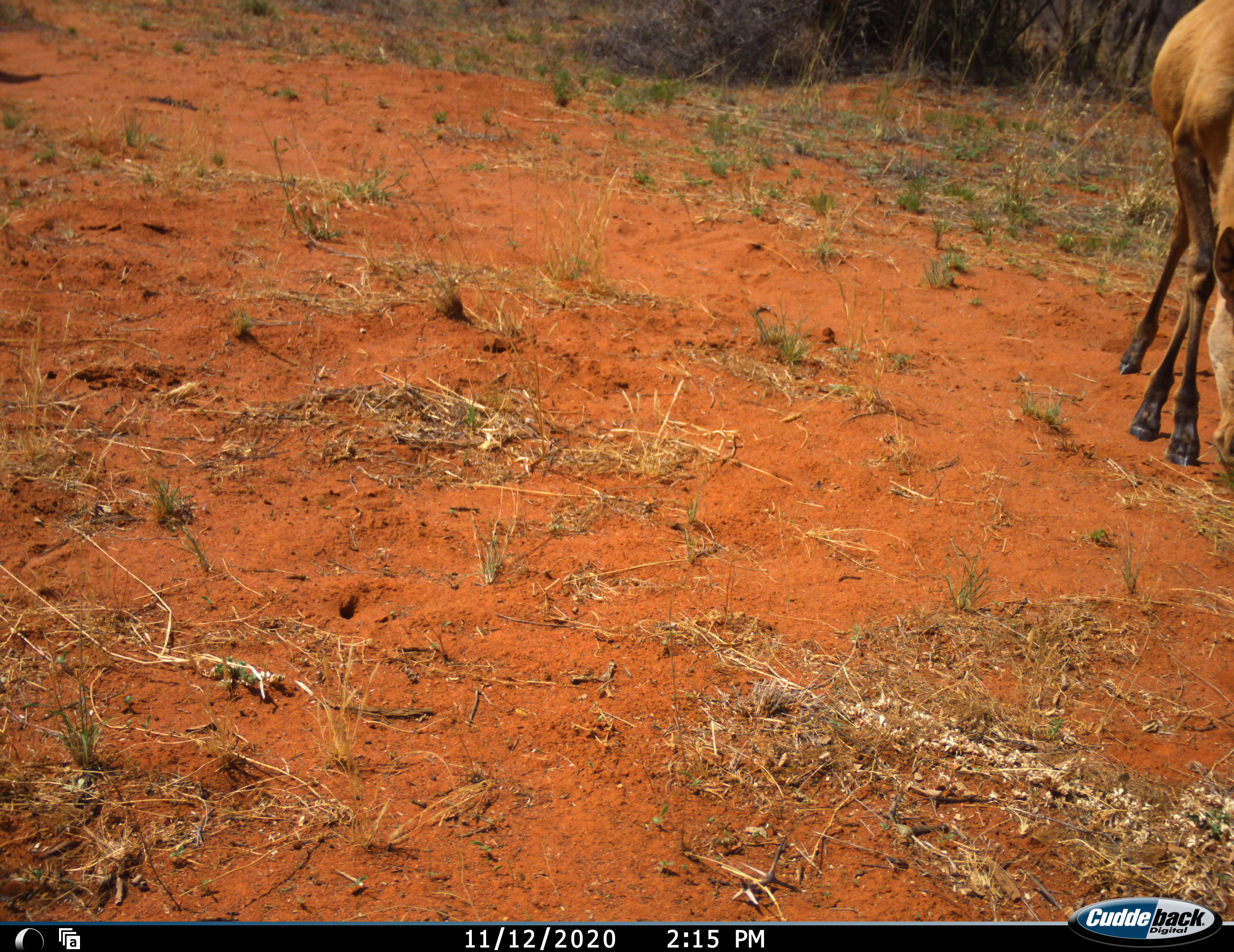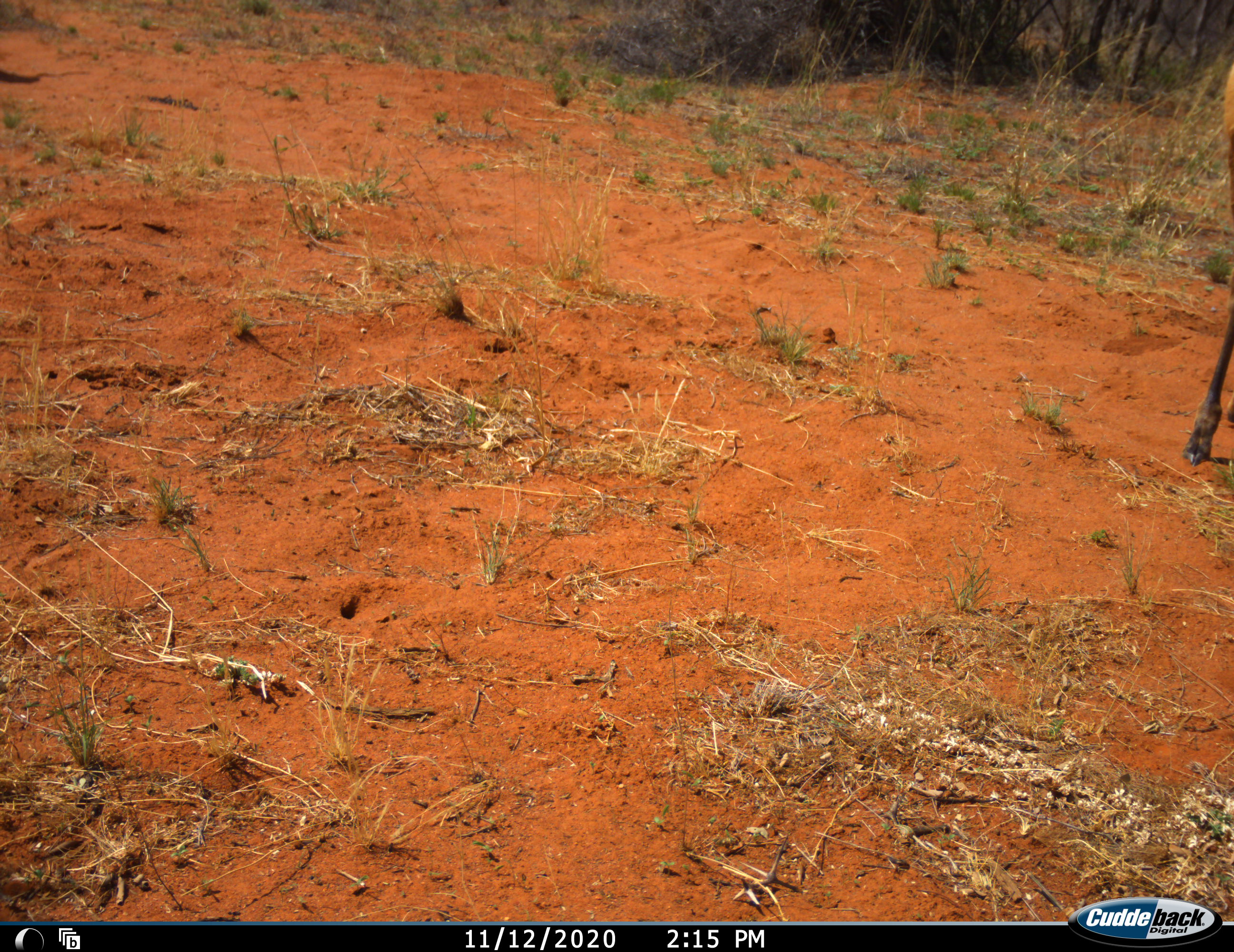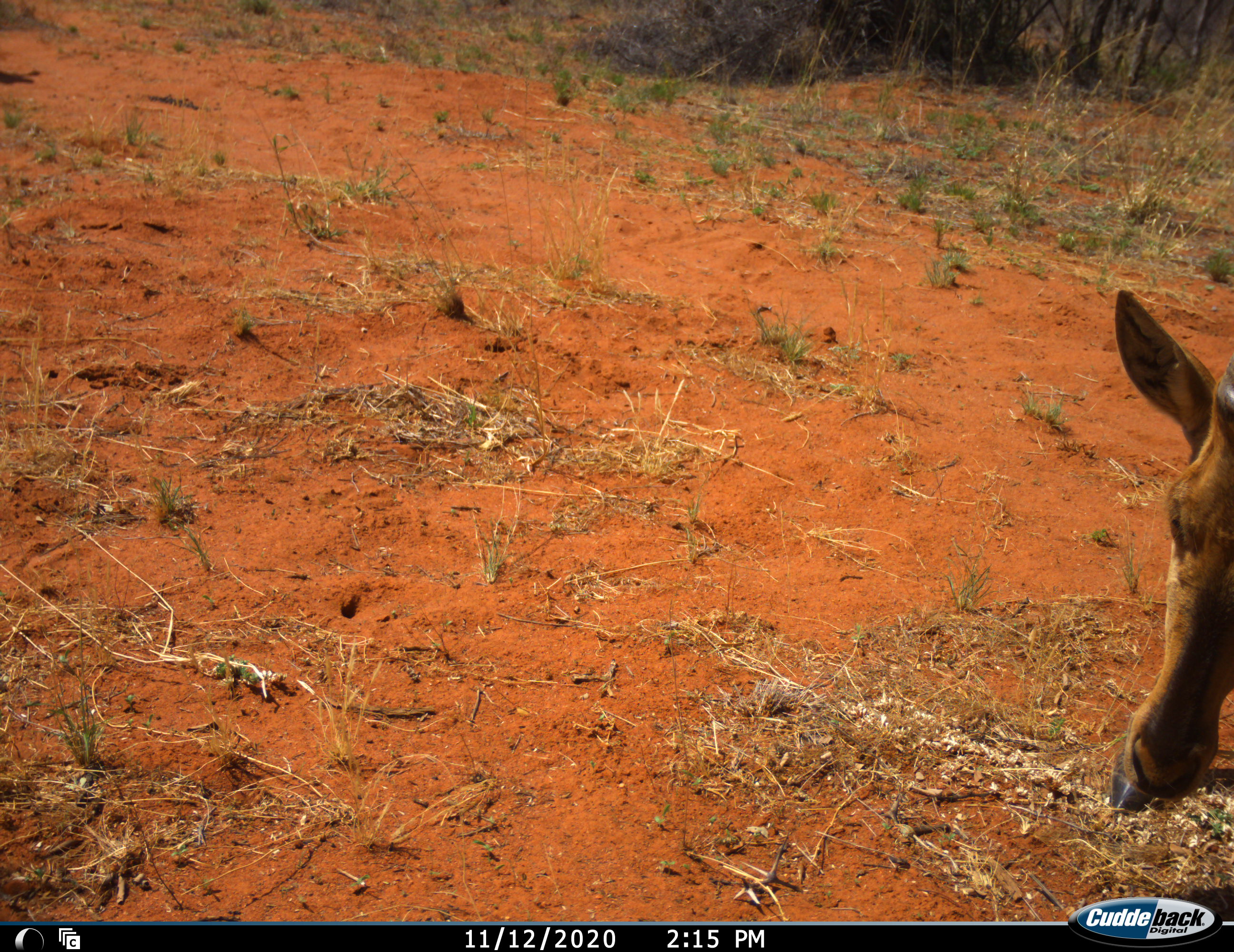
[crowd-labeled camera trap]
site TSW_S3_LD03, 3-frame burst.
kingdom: Animalia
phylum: Chordata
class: Mammalia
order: Artiodactyla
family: Bovidae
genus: Alcelaphus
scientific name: Alcelaphus buselaphus caama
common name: red hartebeest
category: hartebeestred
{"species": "hartebeestred (red hartebeest) (Alcelaphus buselaphus caama)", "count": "1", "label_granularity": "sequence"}